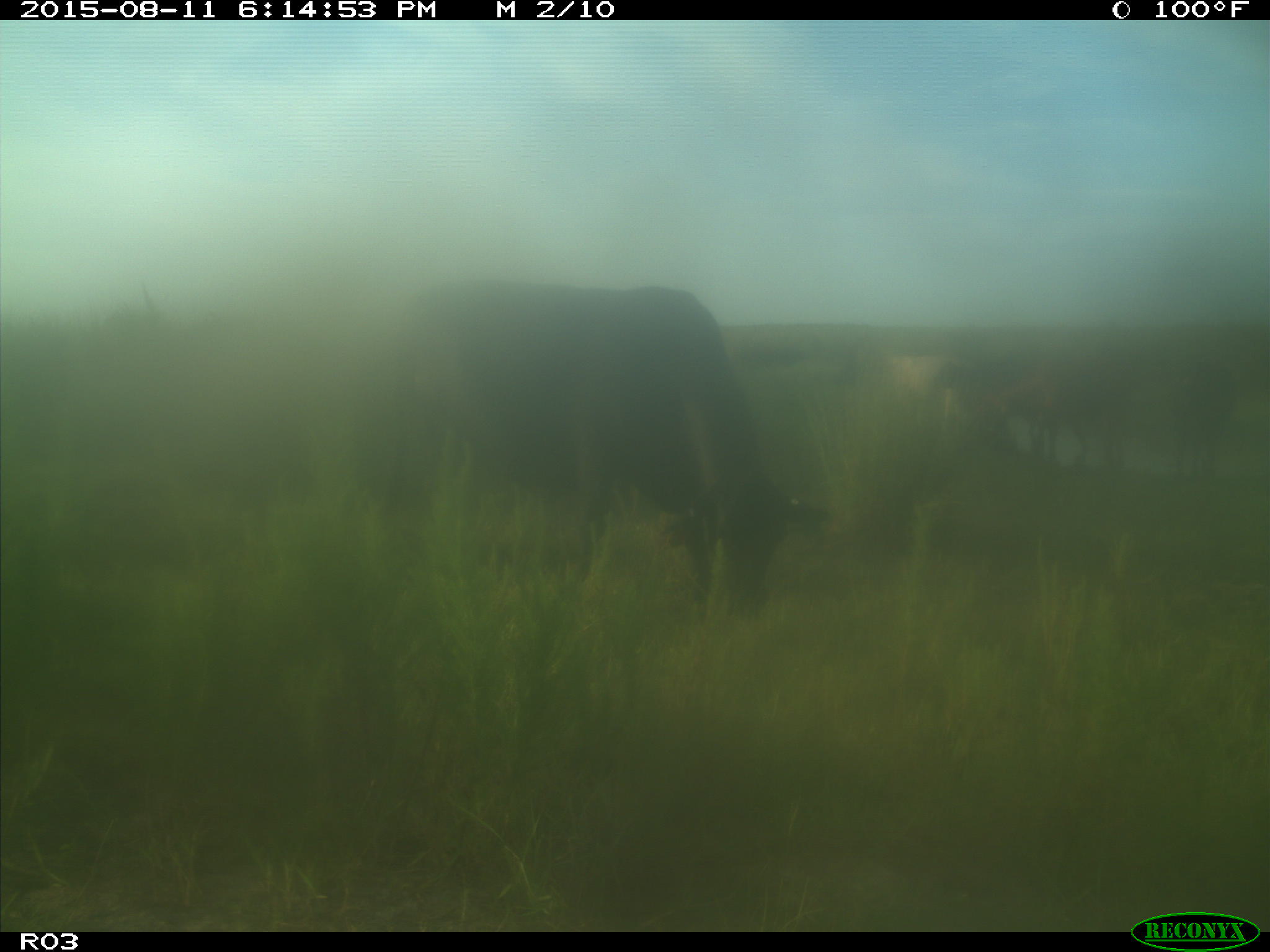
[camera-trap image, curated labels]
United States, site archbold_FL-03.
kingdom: Animalia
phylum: Chordata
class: Mammalia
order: Artiodactyla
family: Bovidae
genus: Bos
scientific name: Bos taurus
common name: domestic cow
Bos taurus (domestic cow).